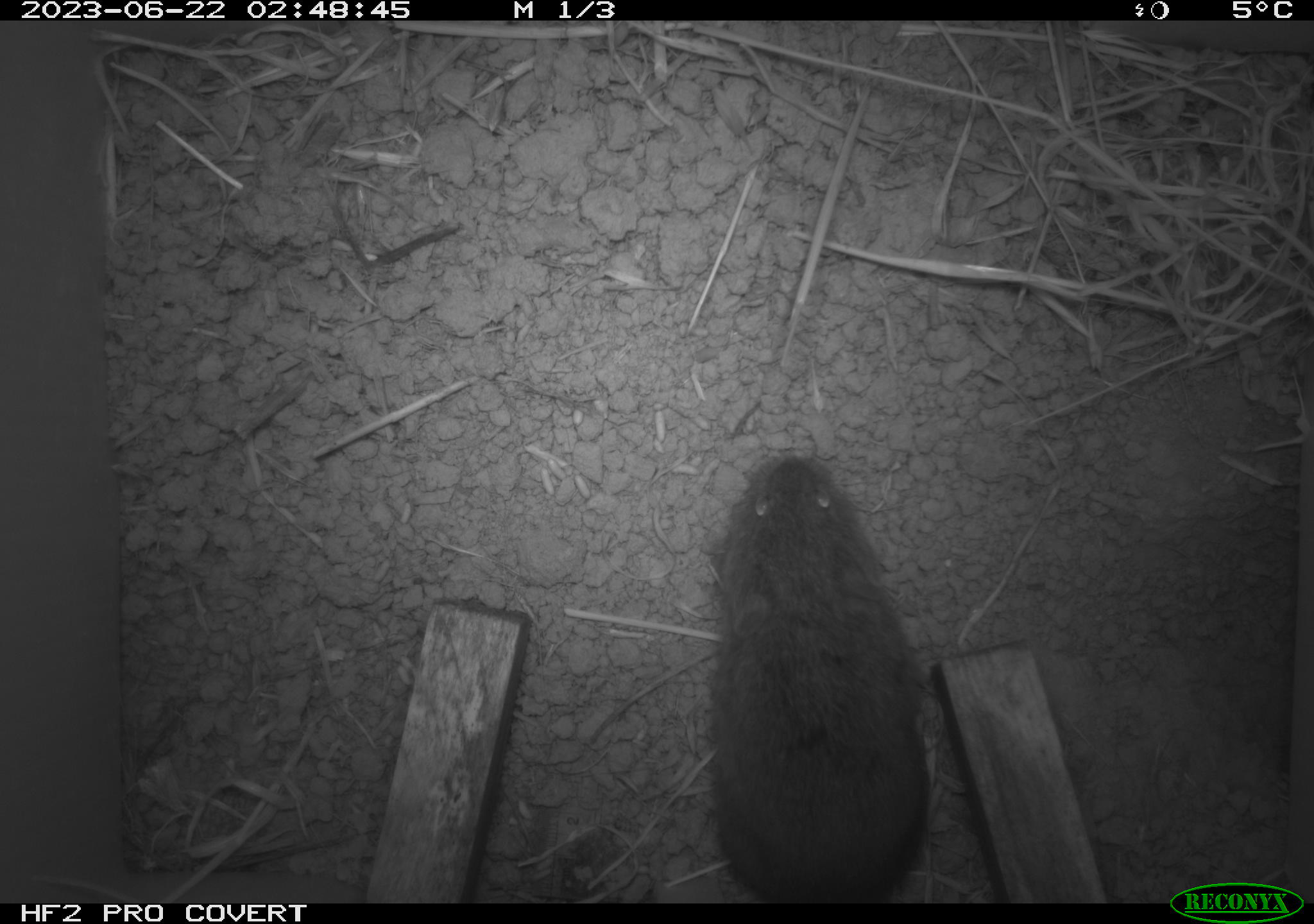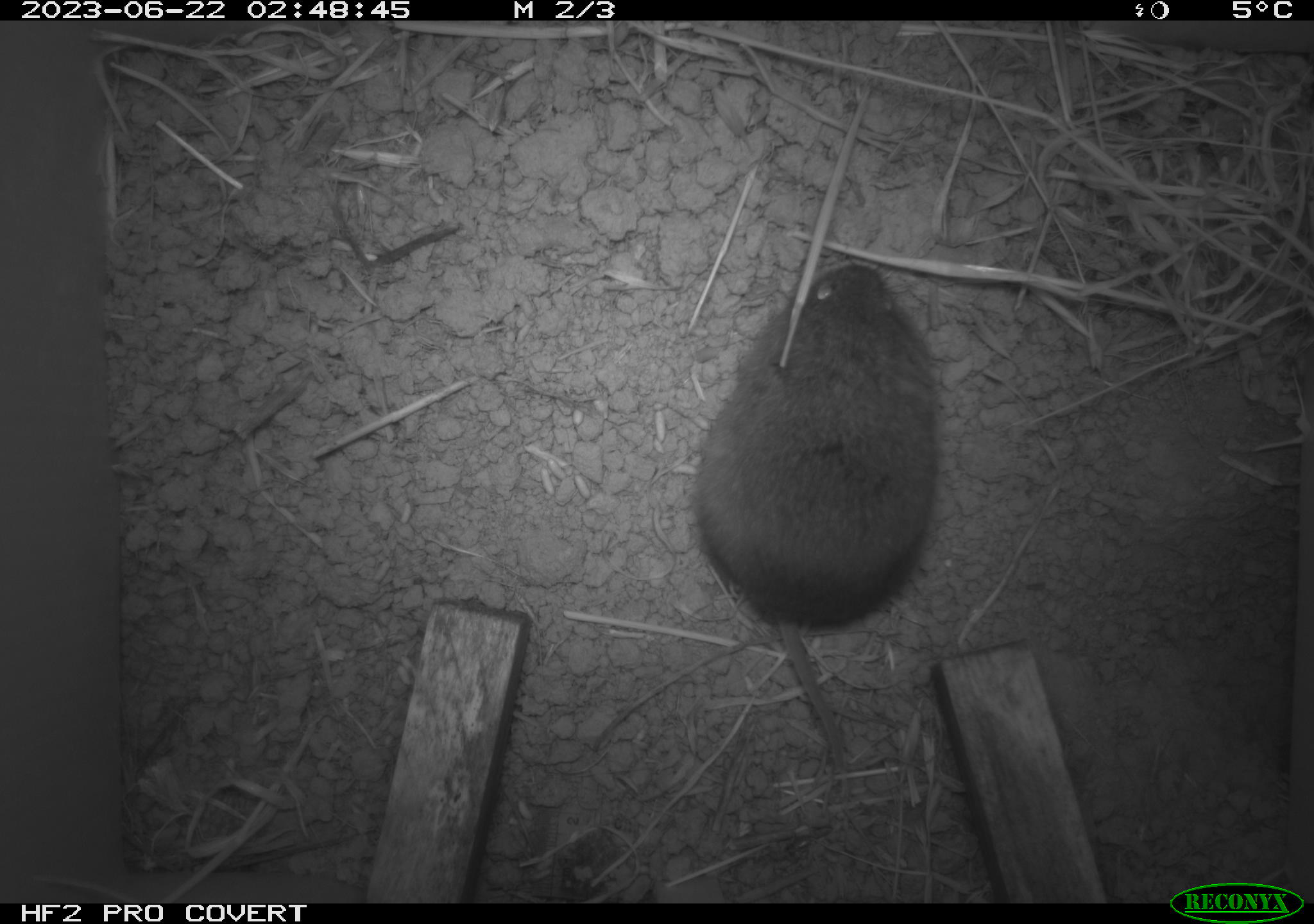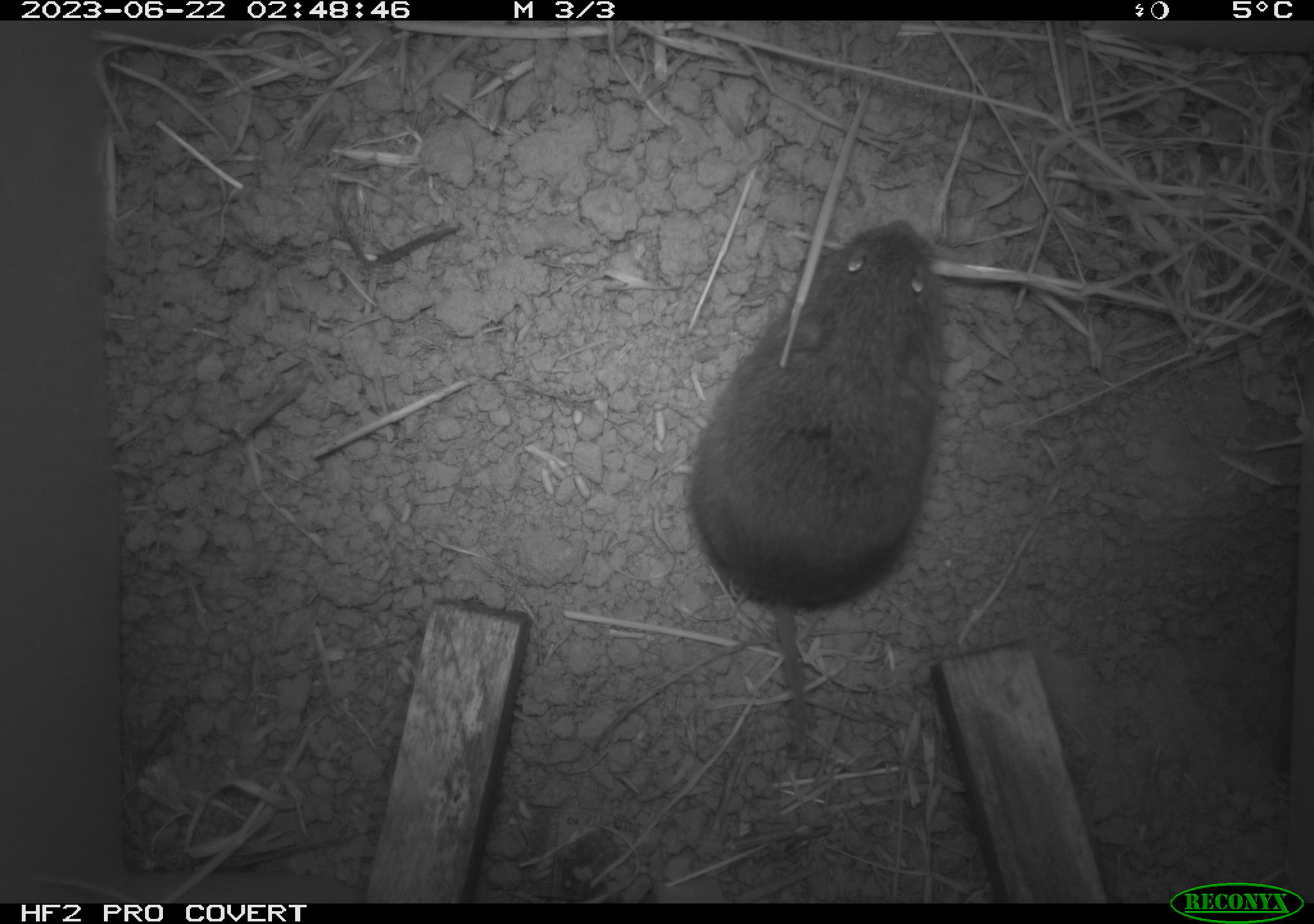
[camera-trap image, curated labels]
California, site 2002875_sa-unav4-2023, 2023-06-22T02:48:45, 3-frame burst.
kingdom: Animalia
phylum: Chordata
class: Mammalia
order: Rodentia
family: Cricetidae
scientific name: Arvicolinae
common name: voles, lemmings, and muskrats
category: arvicolinae subfamily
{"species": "arvicolinae subfamily (voles, lemmings, and muskrats) (Arvicolinae)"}